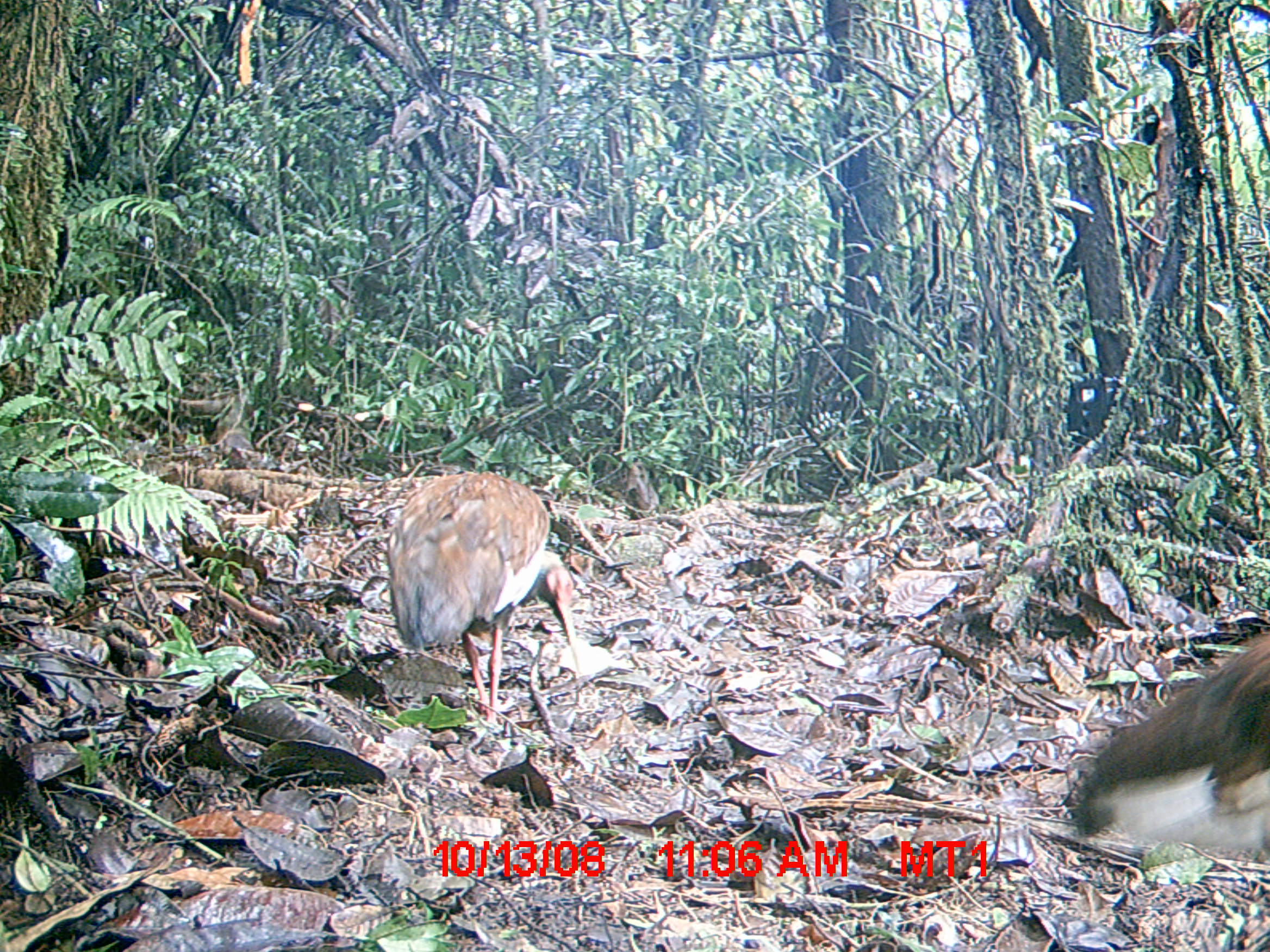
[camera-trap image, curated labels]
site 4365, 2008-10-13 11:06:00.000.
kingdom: Animalia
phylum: Chordata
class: Aves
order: Pelecaniformes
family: Threskiornithidae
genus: Lophotibis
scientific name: Lophotibis cristata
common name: madagascan ibis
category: lophotibis cristataa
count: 2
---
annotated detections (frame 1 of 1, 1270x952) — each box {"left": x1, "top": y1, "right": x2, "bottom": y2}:
lophotibis cristataa: {"left": 386, "top": 470, "right": 580, "bottom": 728}; {"left": 1066, "top": 628, "right": 1270, "bottom": 856}